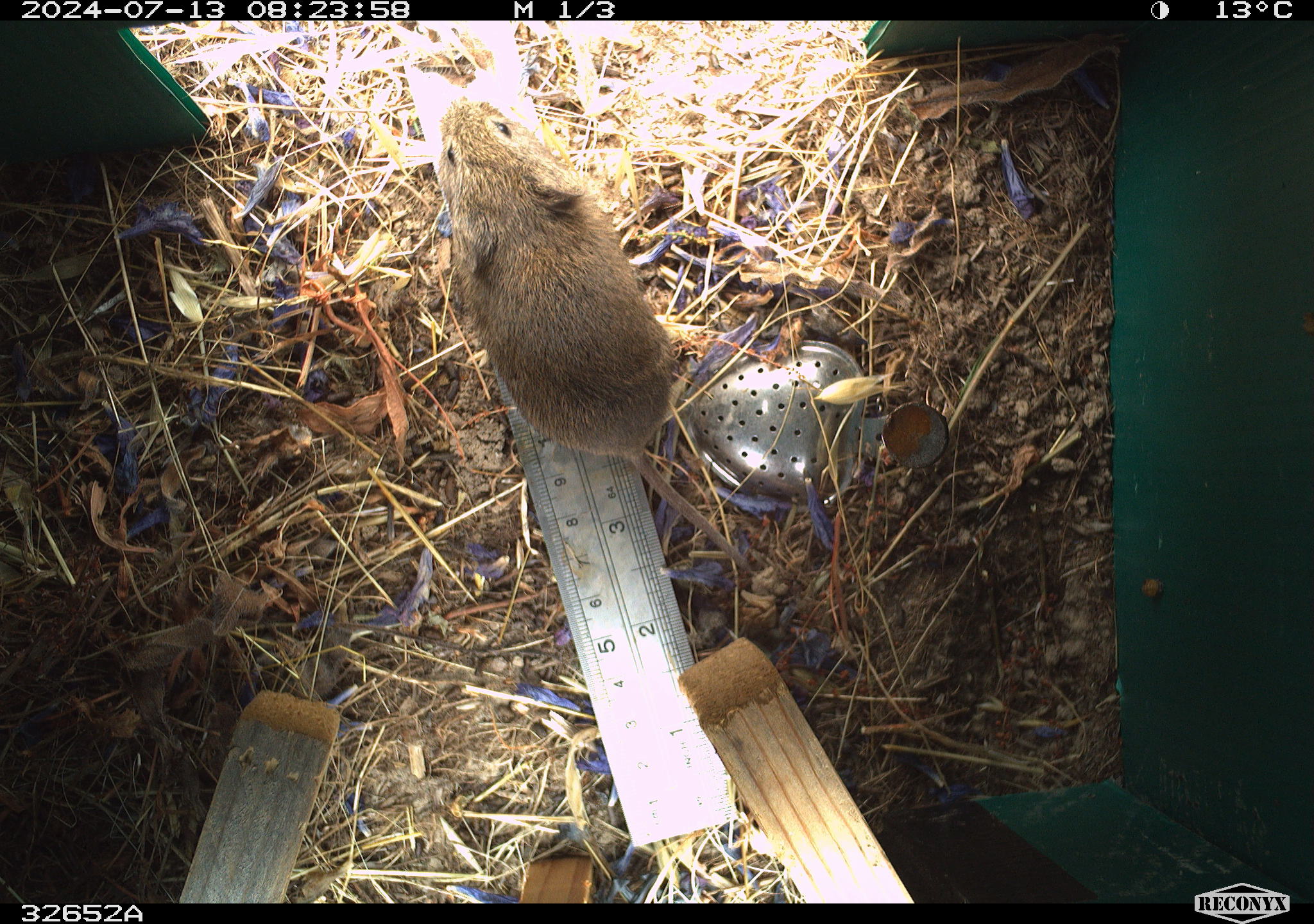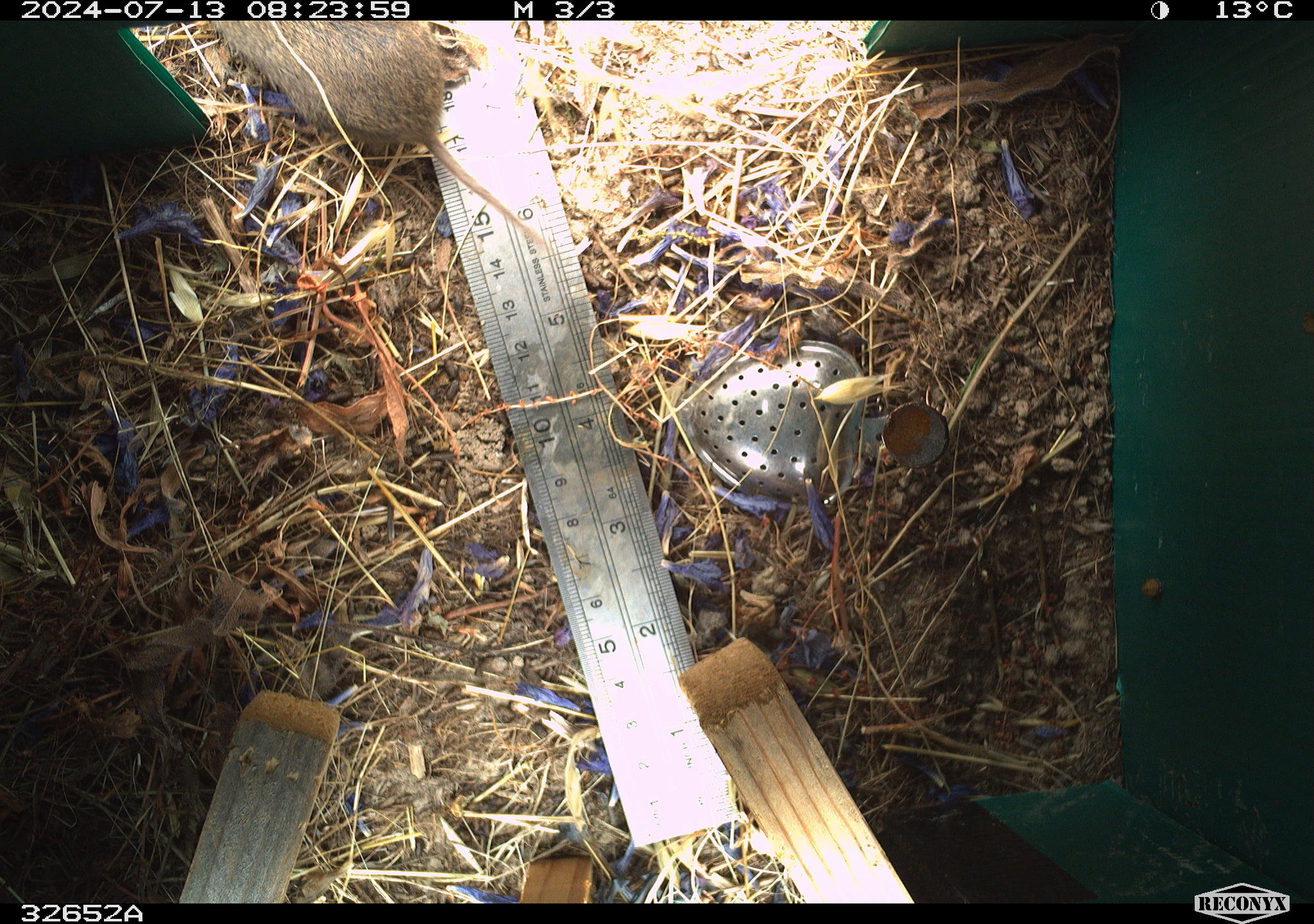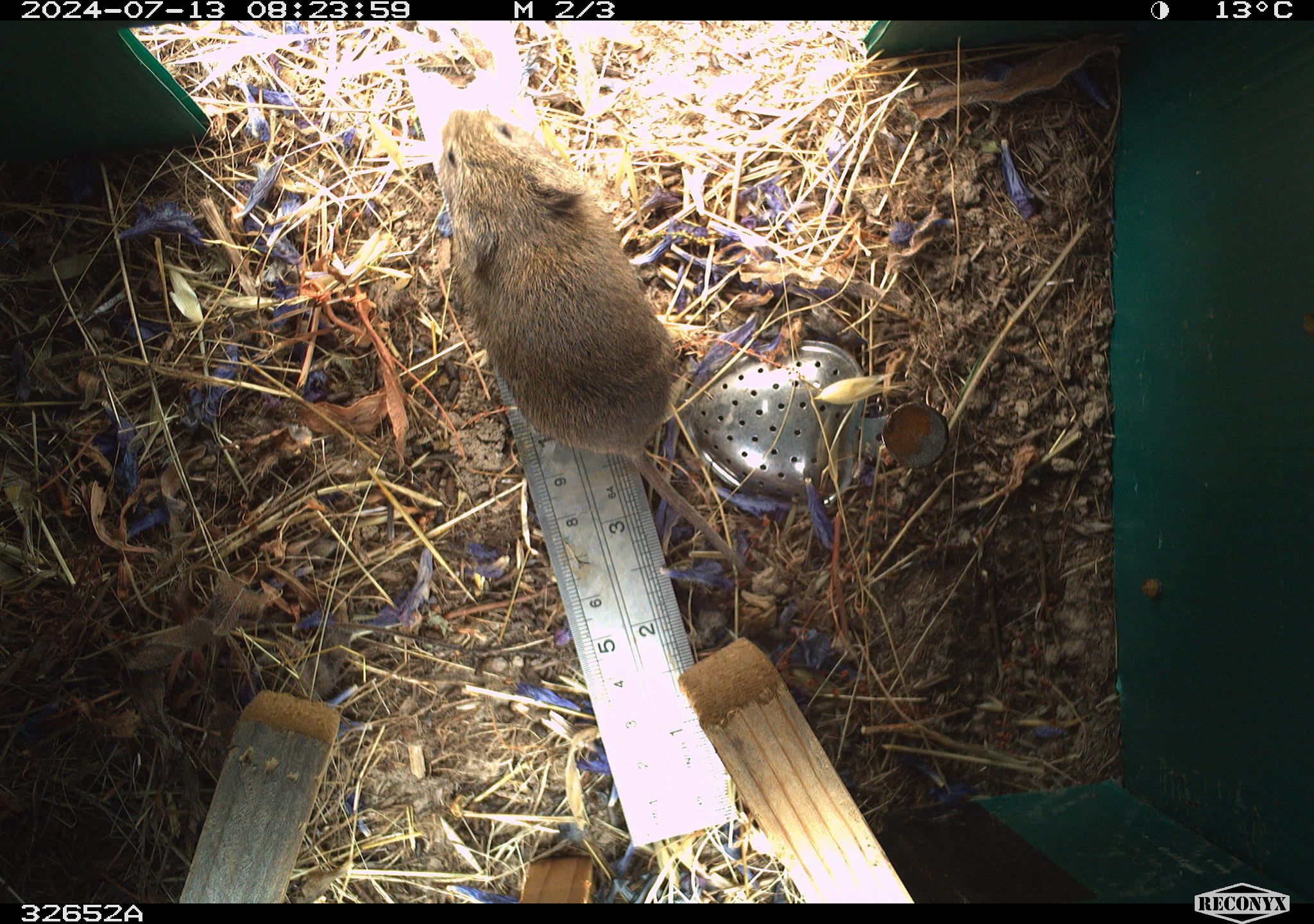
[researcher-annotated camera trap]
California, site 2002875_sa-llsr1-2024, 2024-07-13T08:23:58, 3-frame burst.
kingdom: Animalia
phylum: Chordata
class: Mammalia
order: Rodentia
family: Cricetidae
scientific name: Arvicolinae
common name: voles, lemmings, and muskrats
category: arvicolinae subfamily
Arvicolinae subfamily (voles, lemmings, and muskrats) (Arvicolinae).